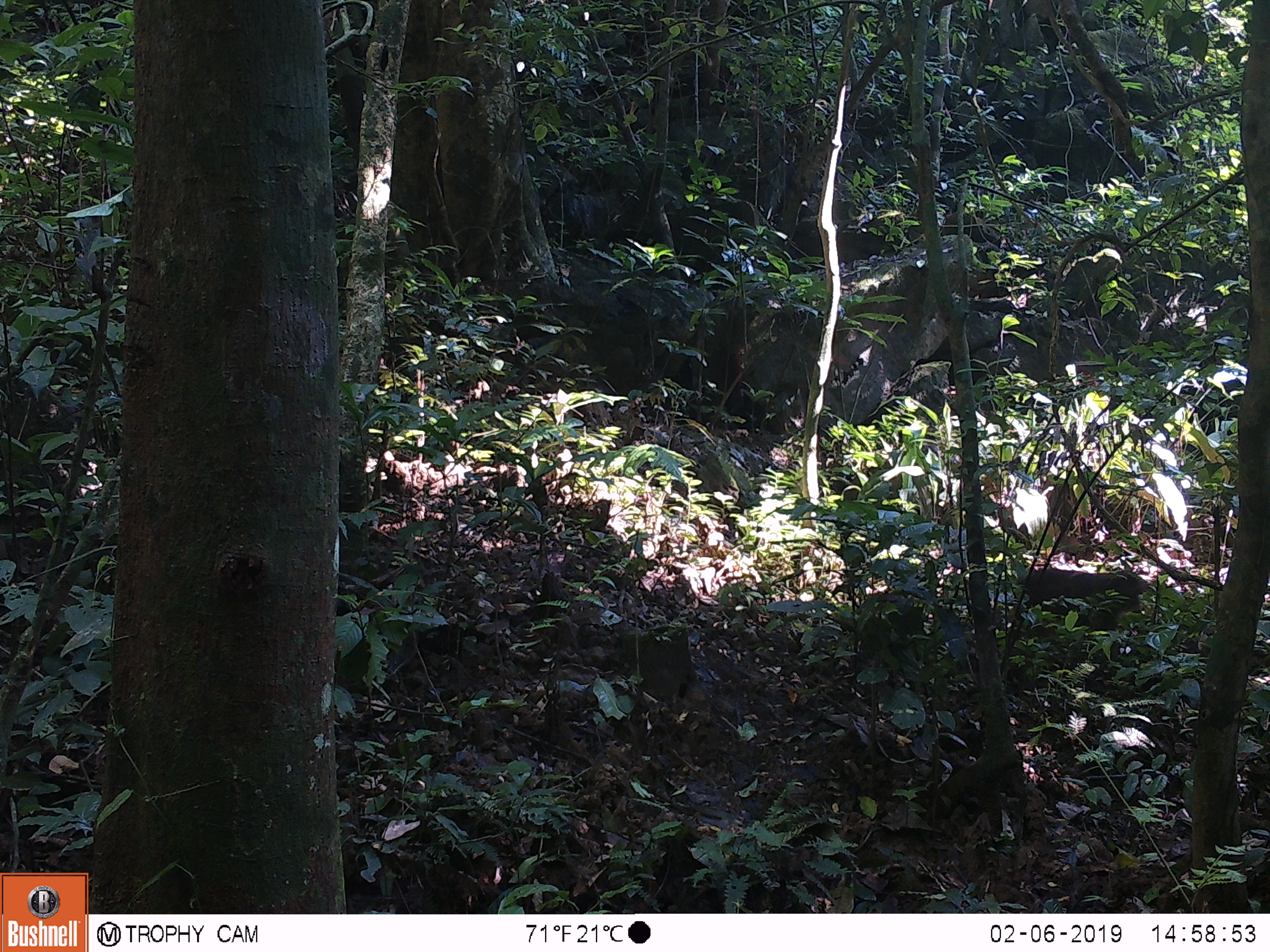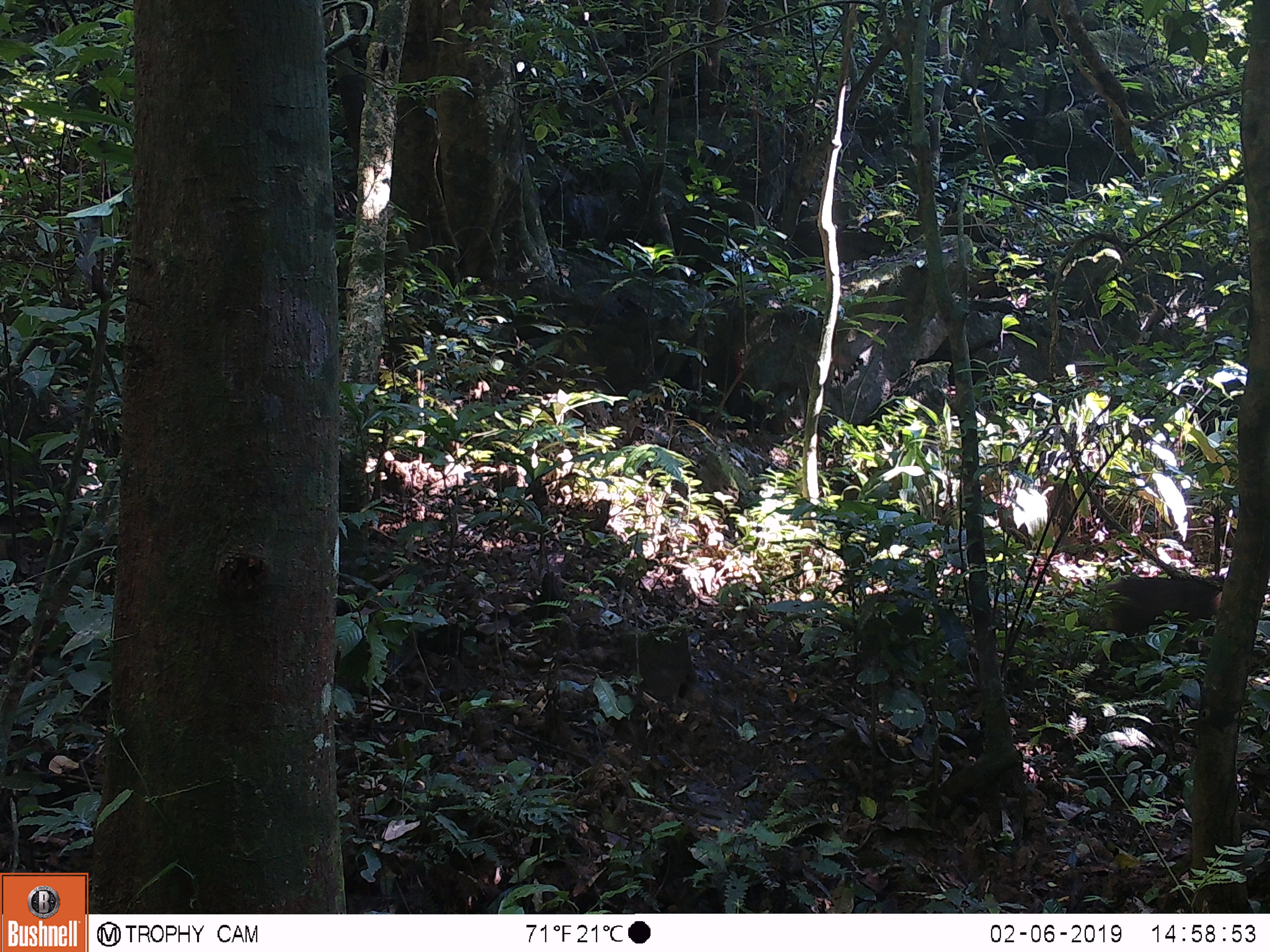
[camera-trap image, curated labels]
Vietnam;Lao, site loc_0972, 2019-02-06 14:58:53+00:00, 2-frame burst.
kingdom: Animalia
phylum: Chordata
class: Mammalia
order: Primates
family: Cercopithecidae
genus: Macaca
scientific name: Macaca arctoides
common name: stump-tailed macaque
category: stump tailed macaque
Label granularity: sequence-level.